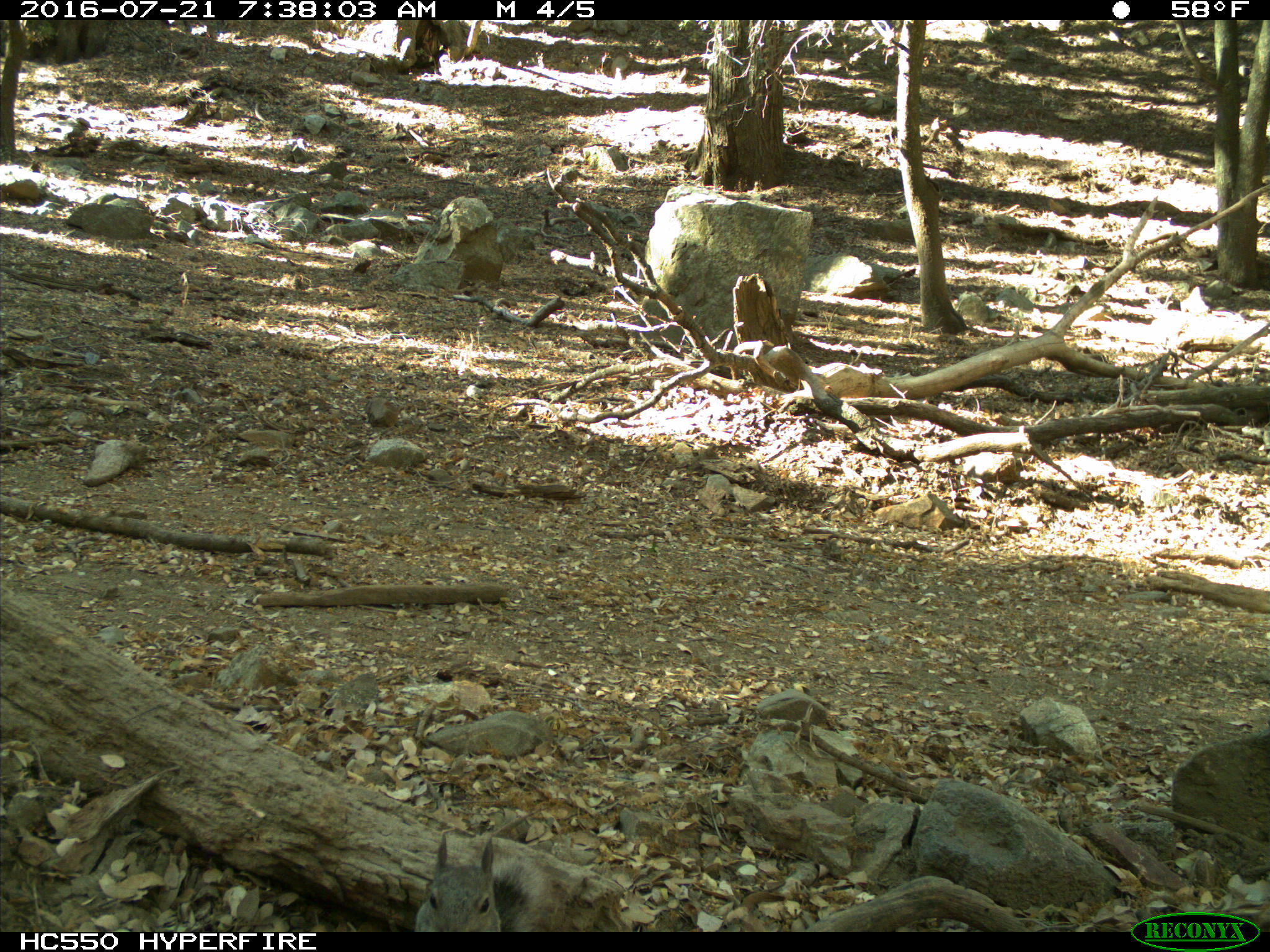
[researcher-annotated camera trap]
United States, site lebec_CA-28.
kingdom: Animalia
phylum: Chordata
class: Mammalia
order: Rodentia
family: Sciuridae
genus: Sciurus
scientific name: Sciurus carolinensis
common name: eastern gray squirrel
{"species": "Sciurus carolinensis (eastern gray squirrel)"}